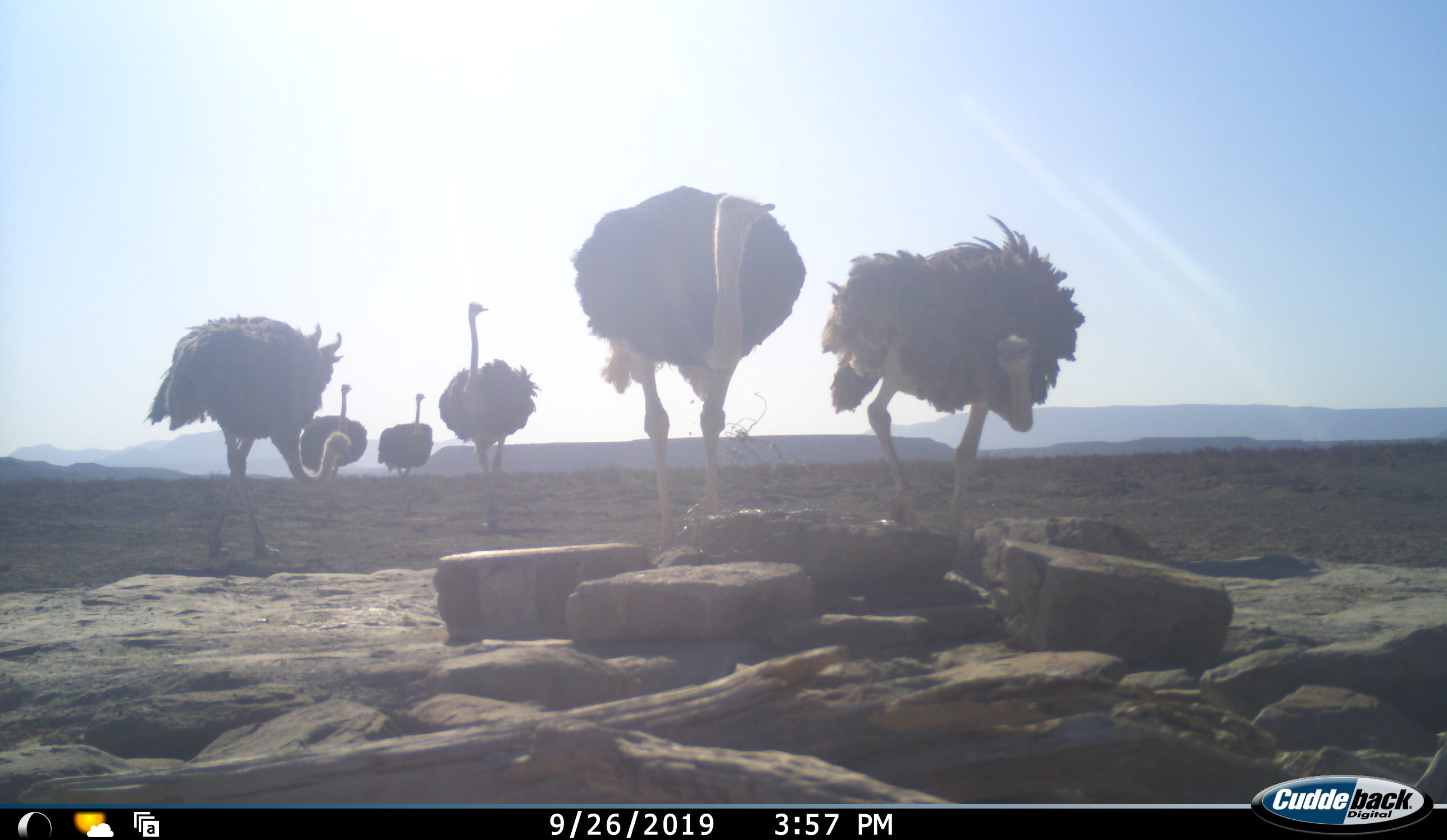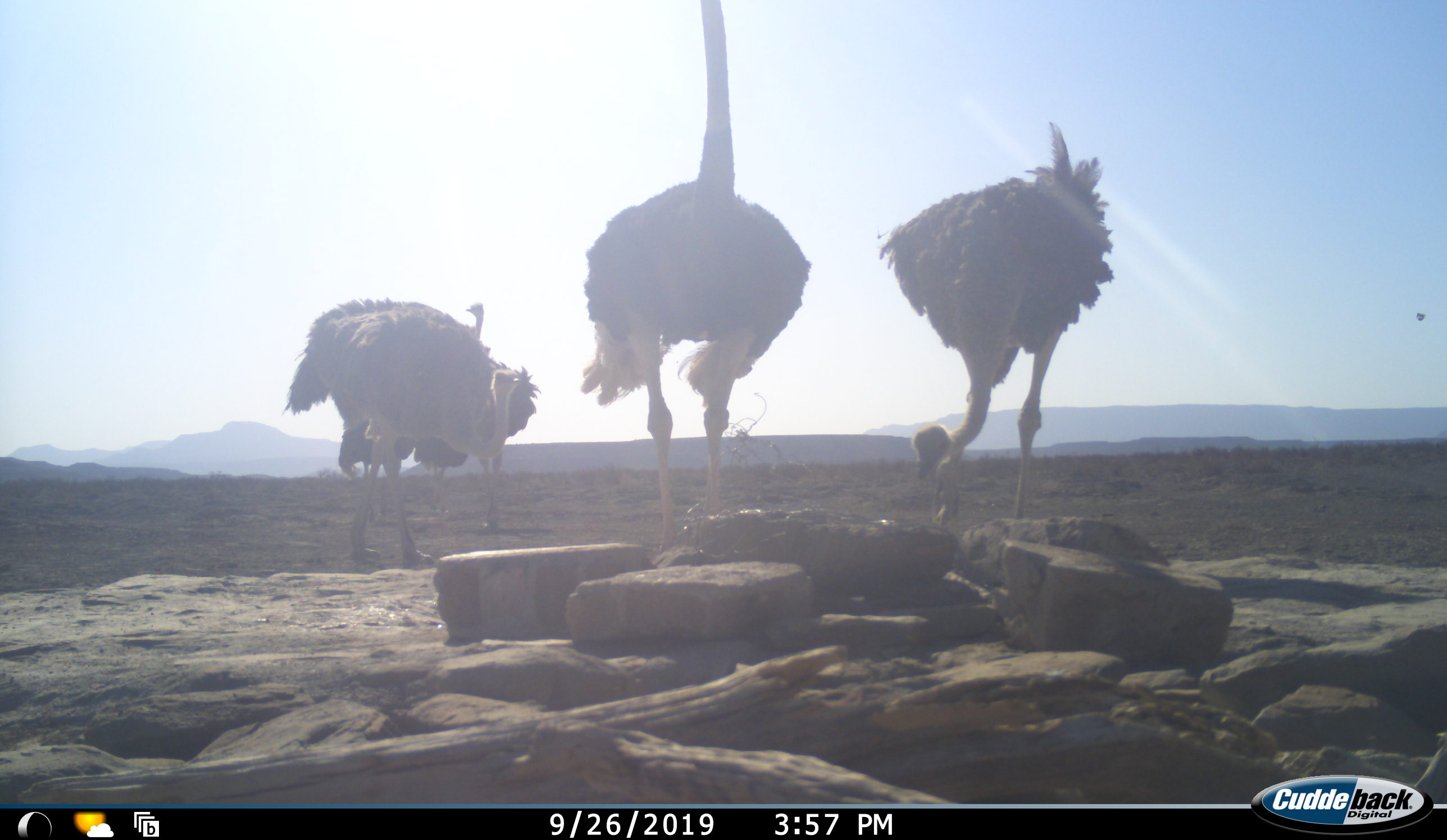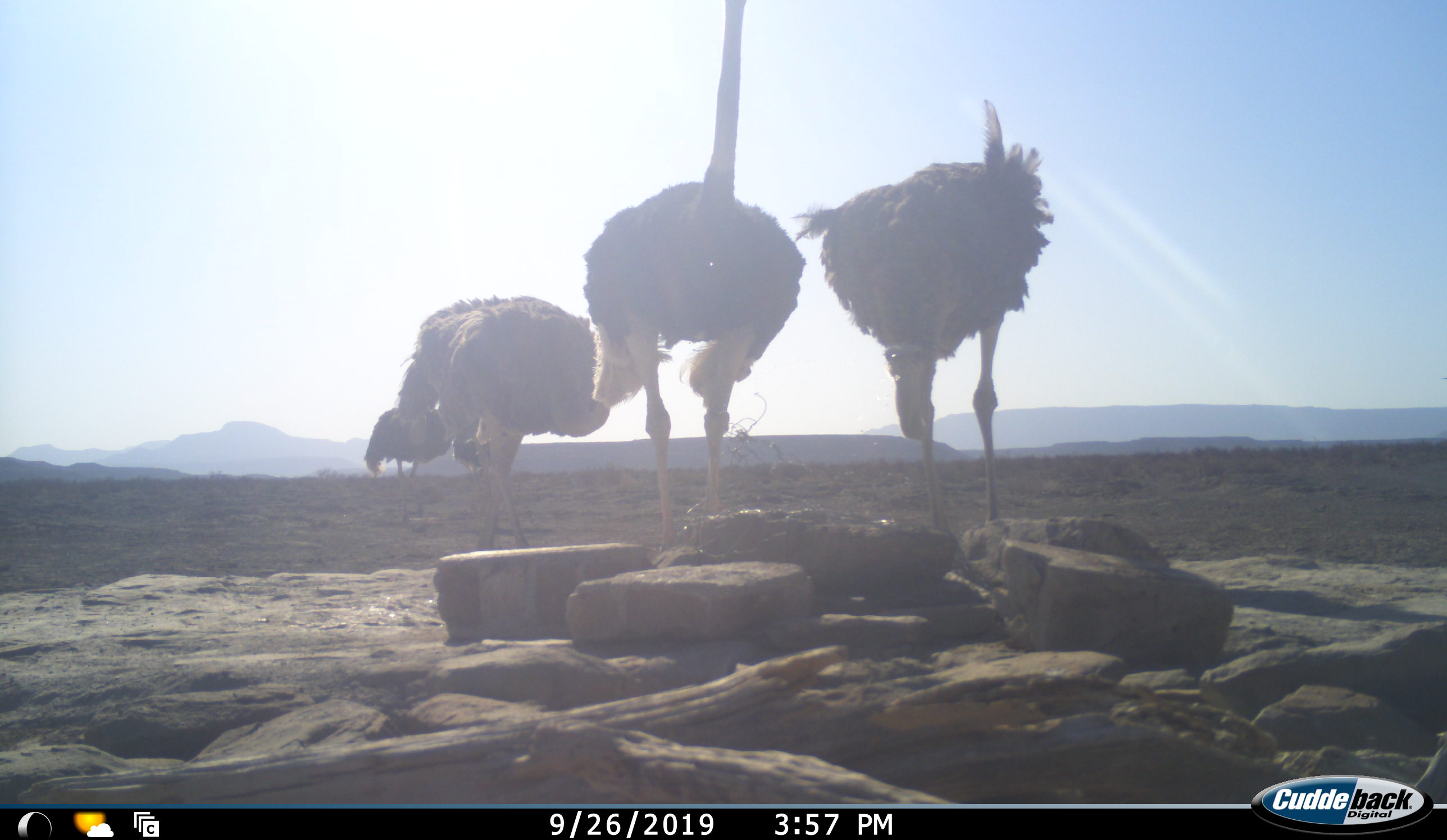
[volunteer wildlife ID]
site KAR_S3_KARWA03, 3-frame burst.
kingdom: Animalia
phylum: Chordata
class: Aves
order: Struthioniformes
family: Struthionidae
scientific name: Struthionidae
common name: ostrich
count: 6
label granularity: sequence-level